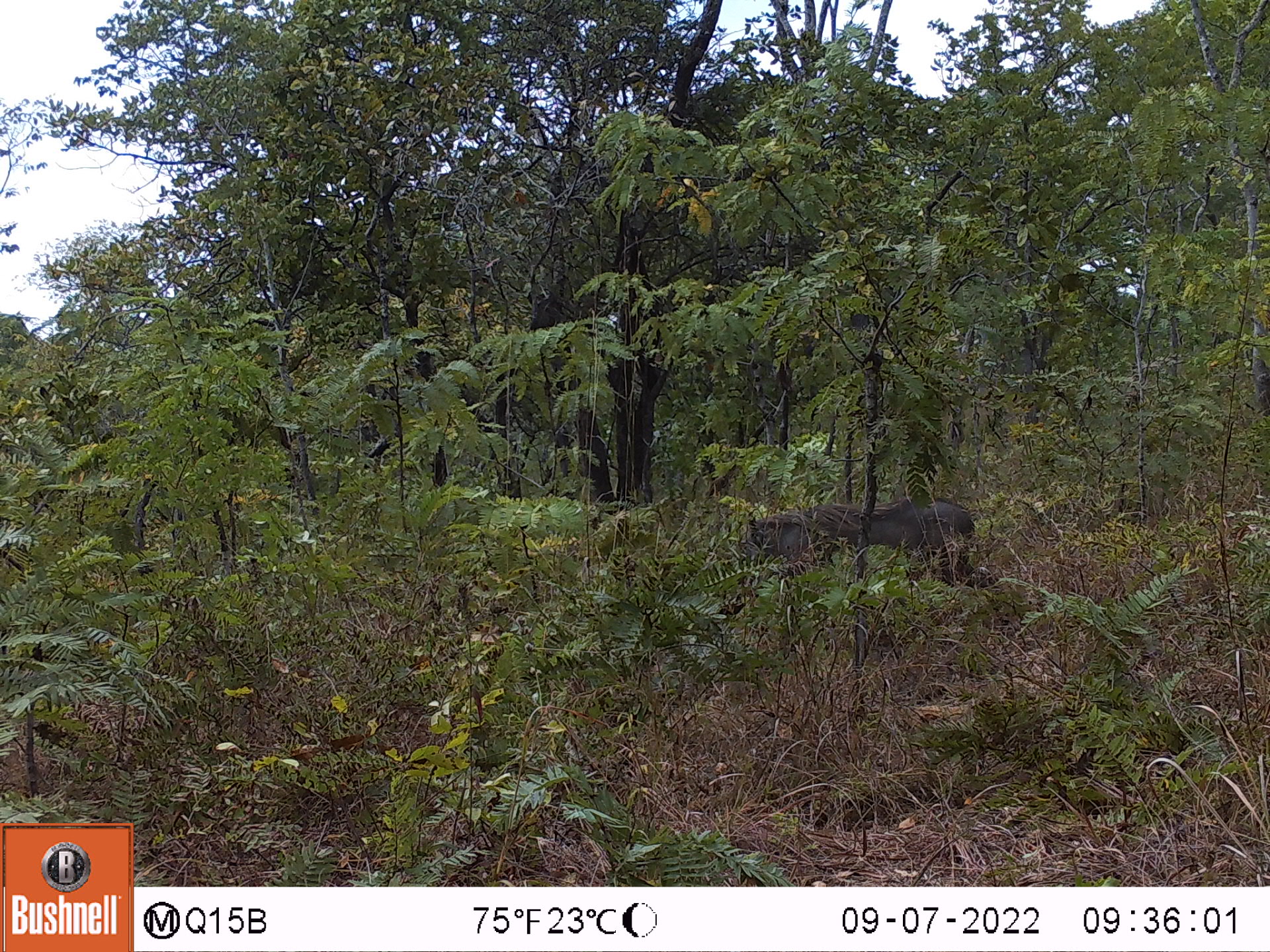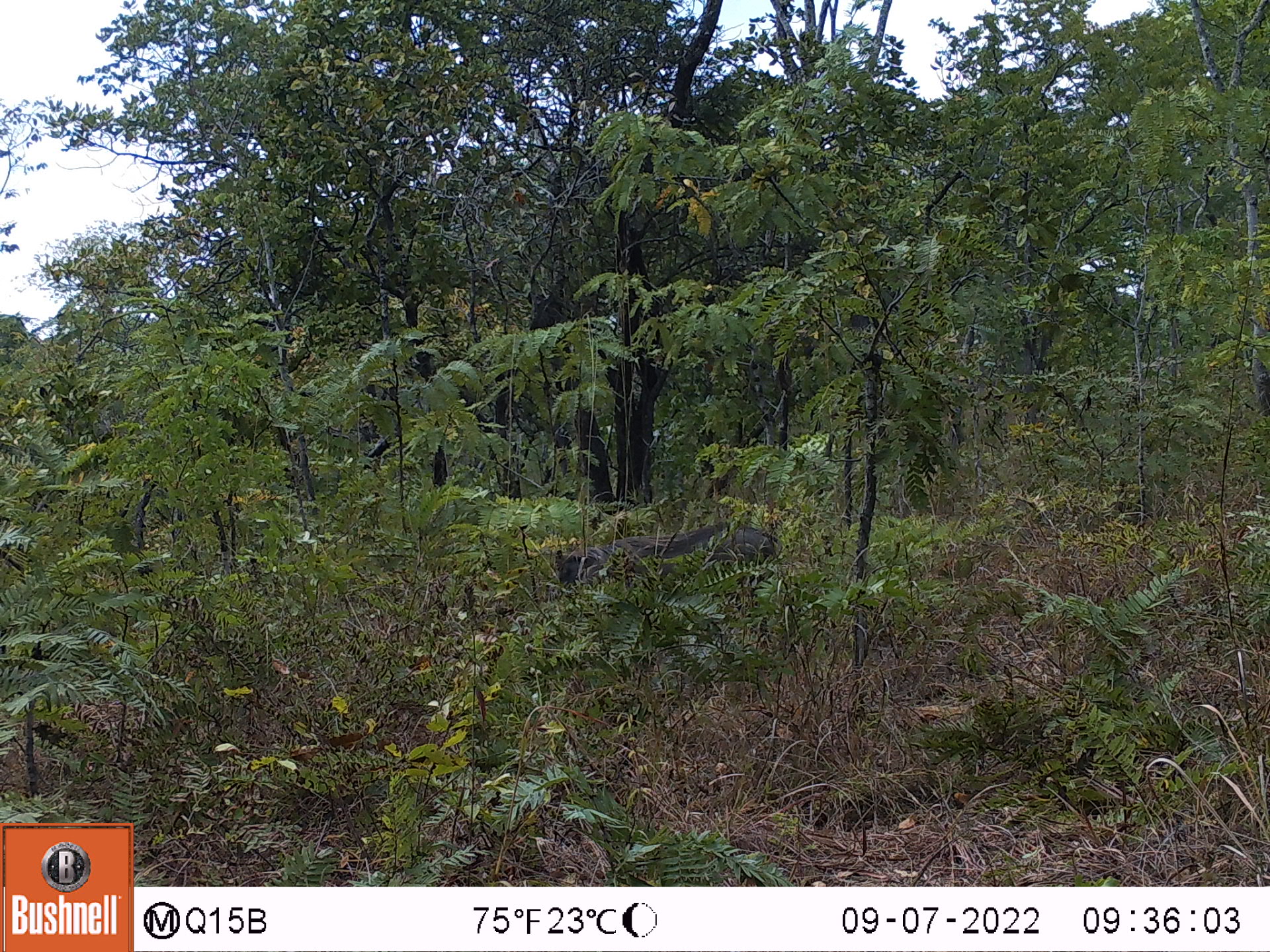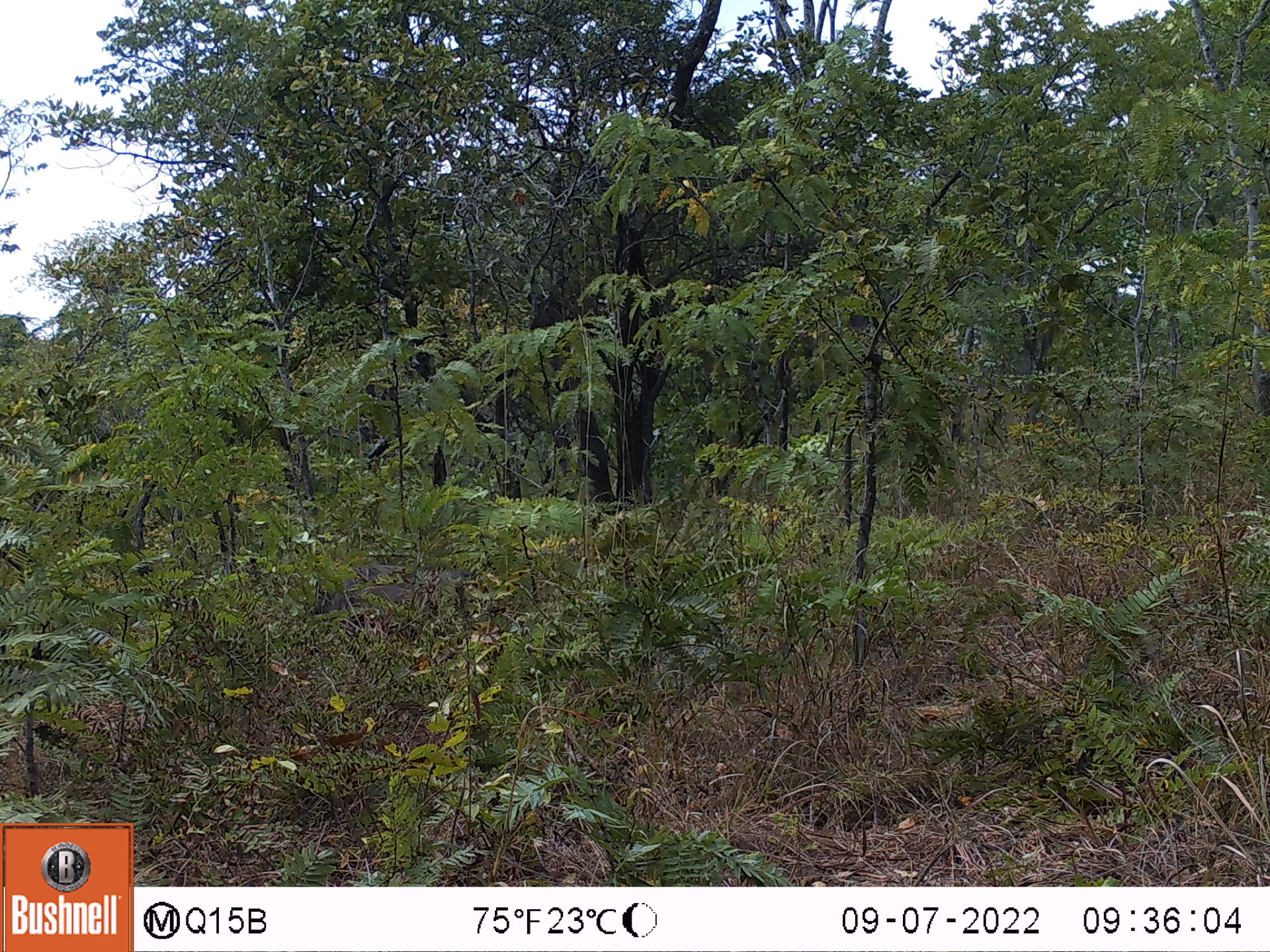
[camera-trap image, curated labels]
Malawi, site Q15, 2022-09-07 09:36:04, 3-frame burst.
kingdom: Animalia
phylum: Chordata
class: Mammalia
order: Artiodactyla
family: Suidae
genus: Phacochoerus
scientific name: Phacochoerus africanus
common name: common warthog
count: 1